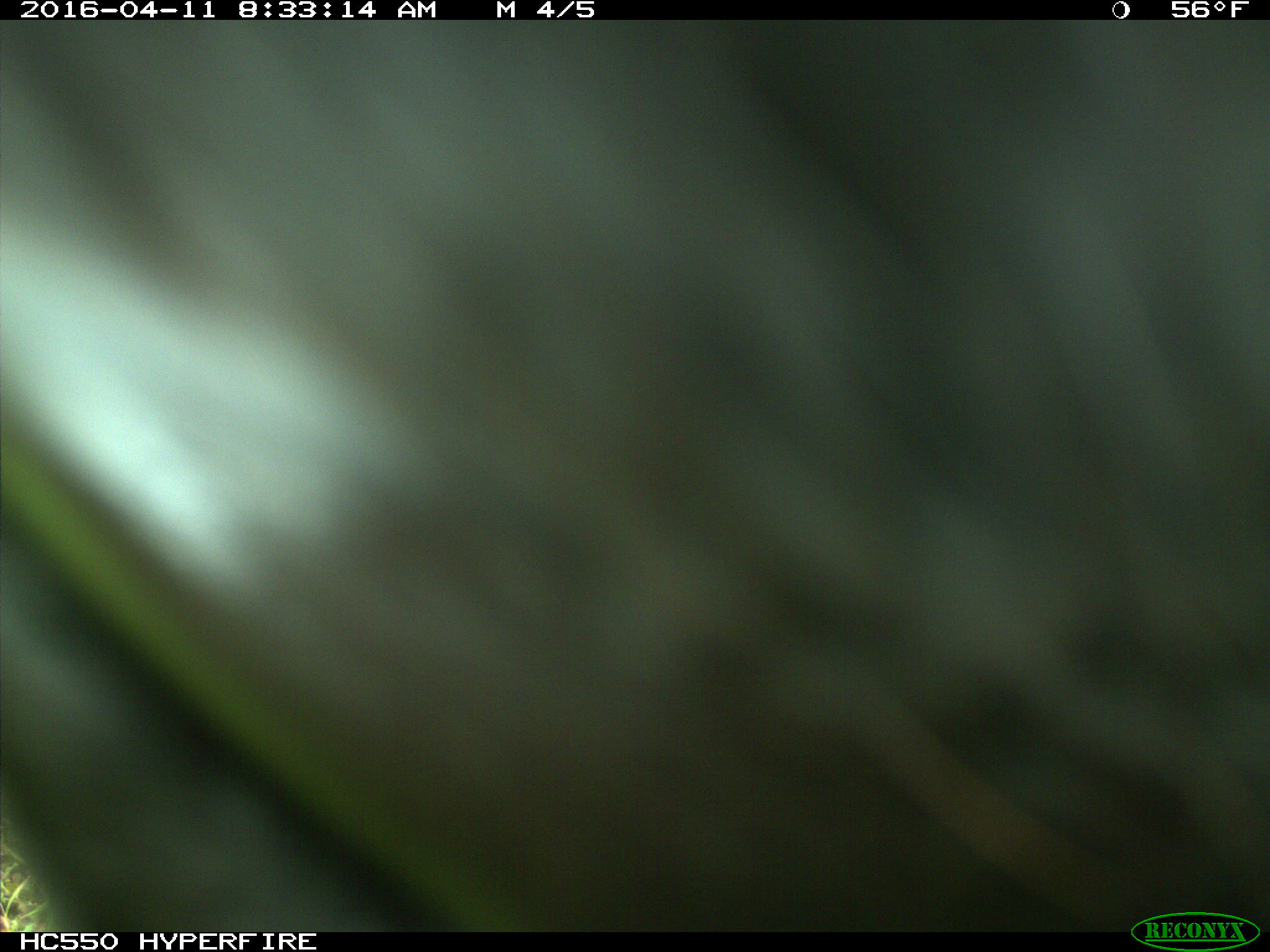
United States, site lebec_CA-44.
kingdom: Animalia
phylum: Chordata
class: Mammalia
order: Artiodactyla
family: Bovidae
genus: Bos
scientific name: Bos taurus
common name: domestic cow